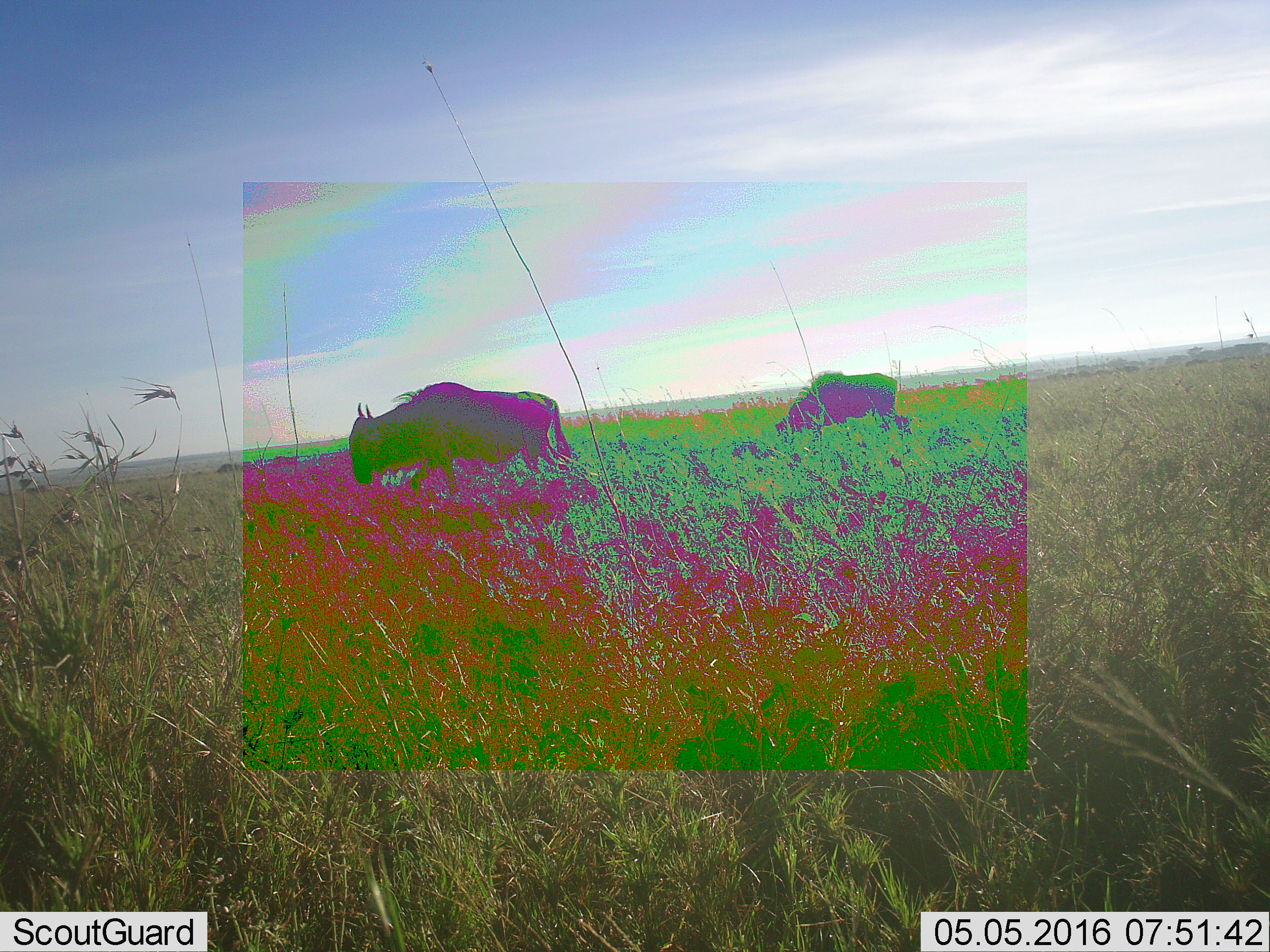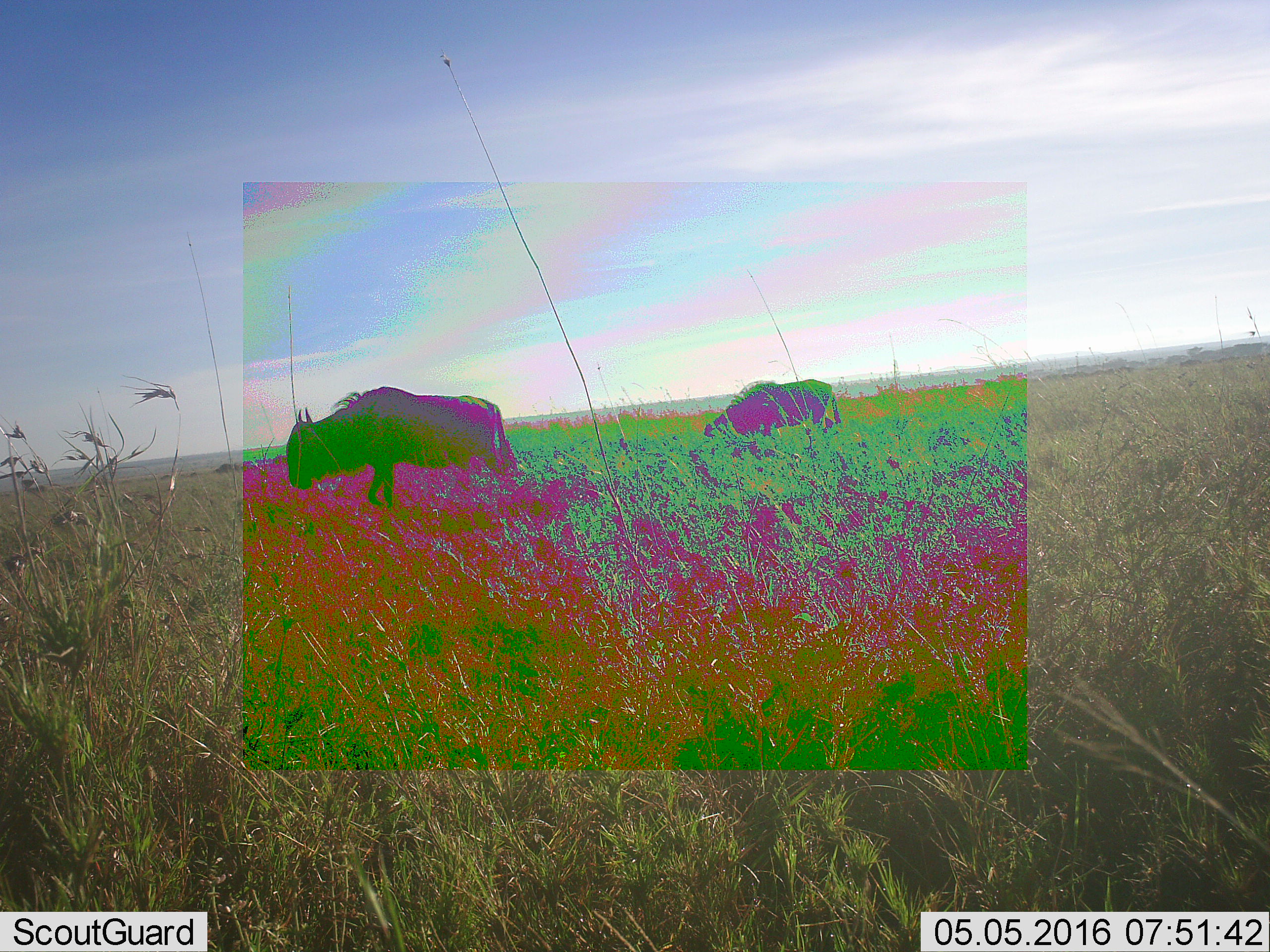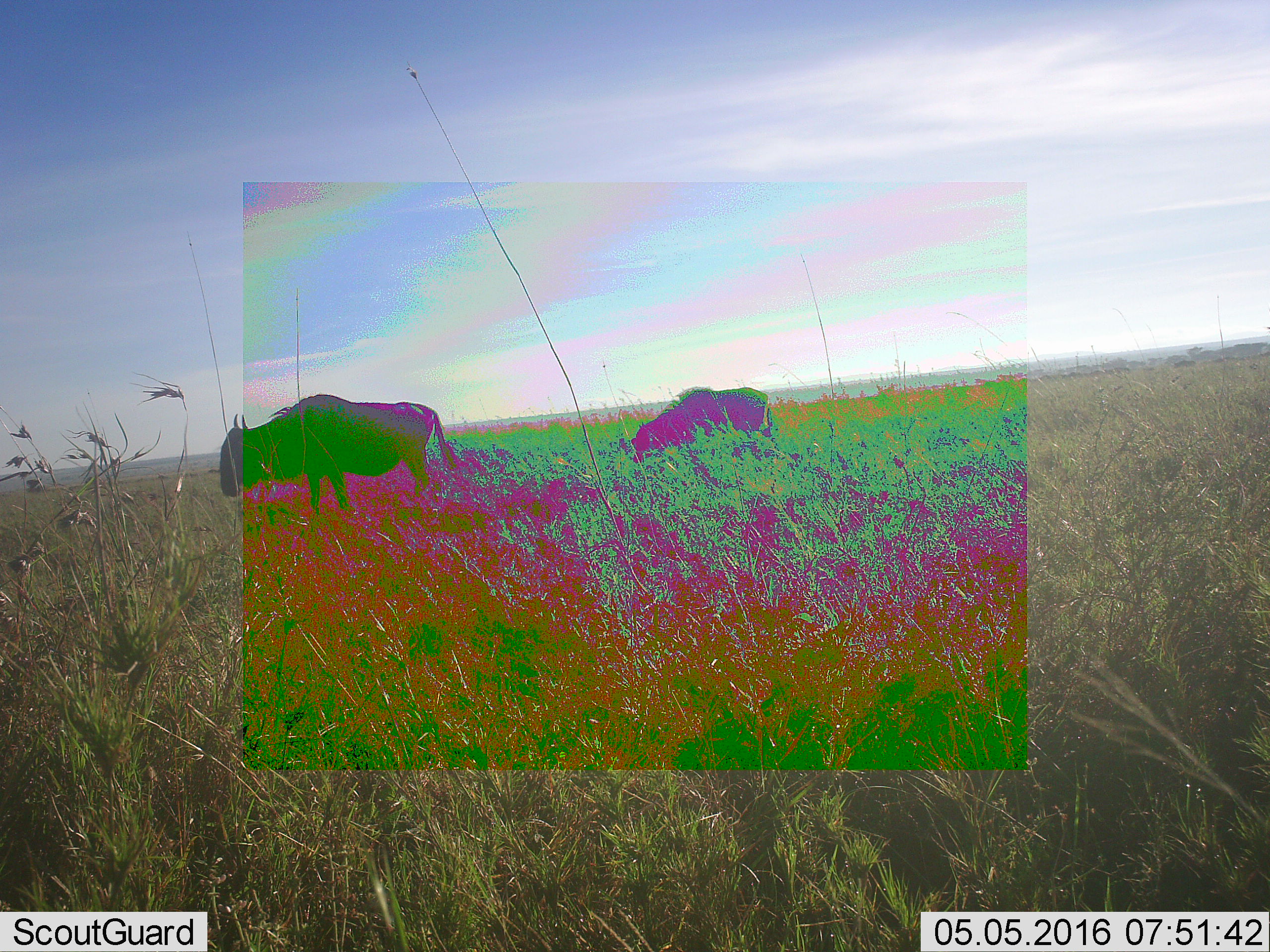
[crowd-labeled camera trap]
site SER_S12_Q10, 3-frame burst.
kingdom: Animalia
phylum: Chordata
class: Mammalia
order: Artiodactyla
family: Bovidae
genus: Connochaetes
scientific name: Connochaetes taurinus taurinus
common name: blue wildebeest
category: wildebeestblue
Wildebeestblue (blue wildebeest) (Connochaetes taurinus taurinus), count 2. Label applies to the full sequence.